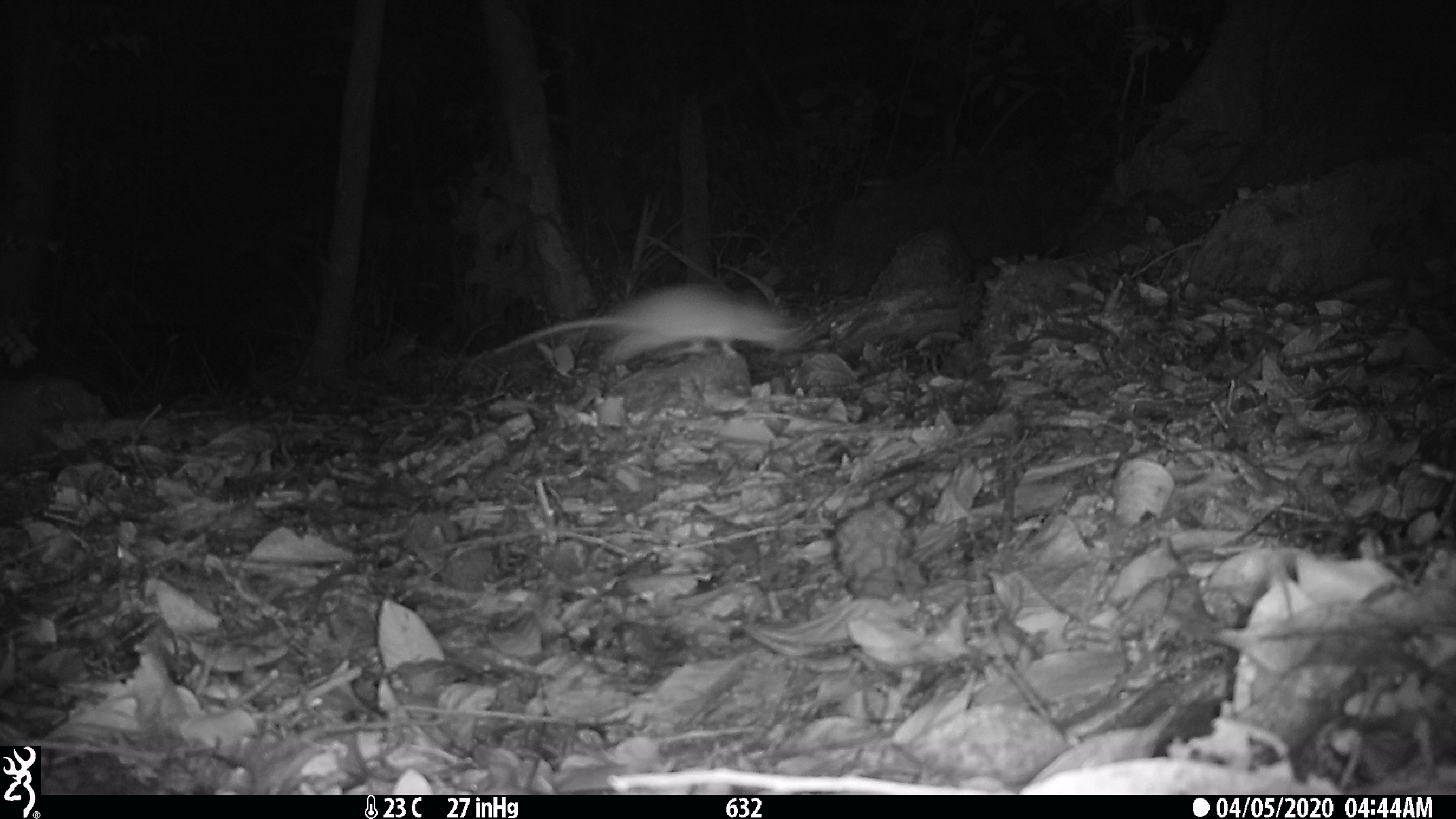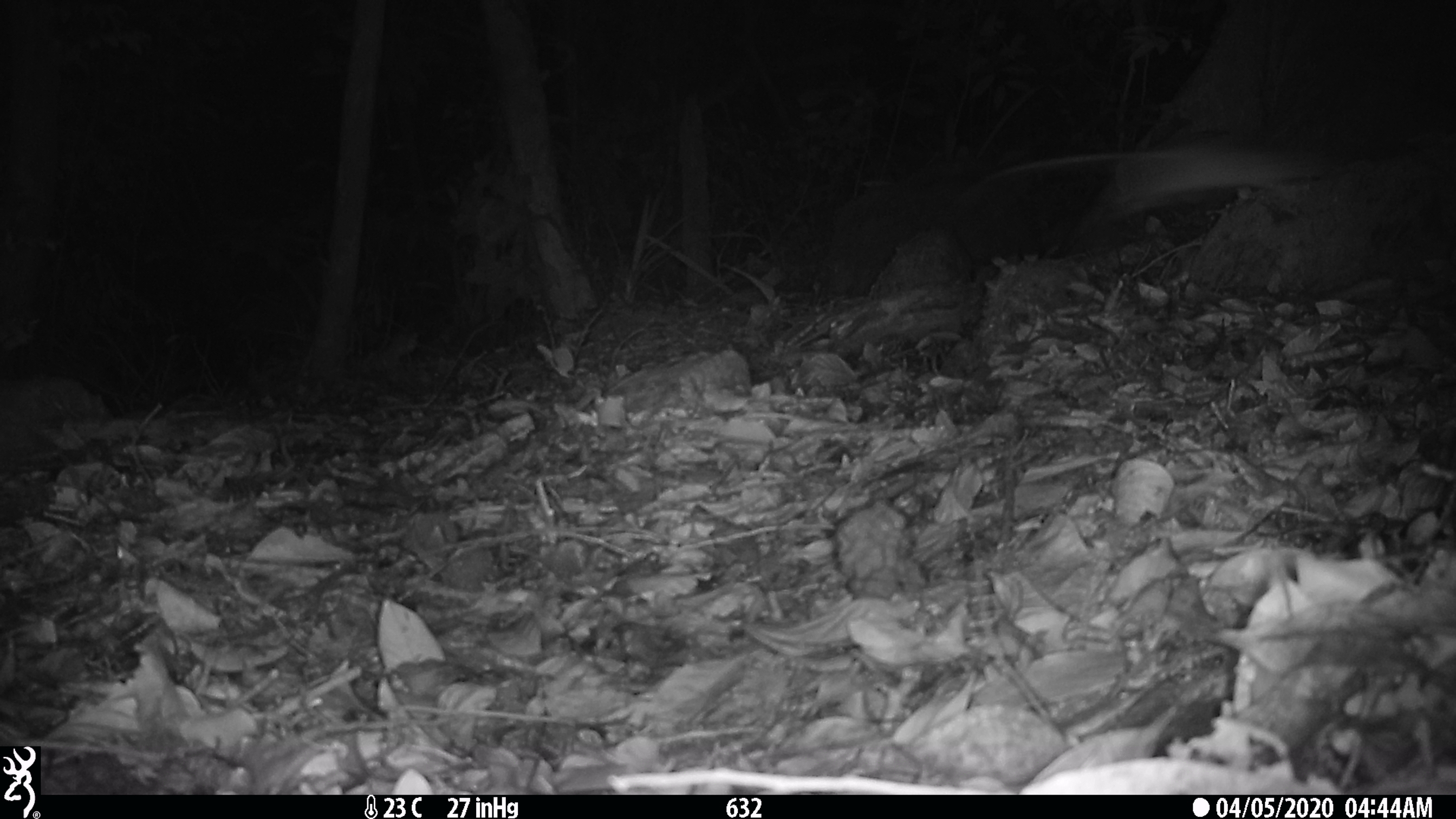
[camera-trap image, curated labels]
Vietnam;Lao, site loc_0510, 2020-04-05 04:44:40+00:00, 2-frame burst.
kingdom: Animalia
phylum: Chordata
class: Mammalia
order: Rodentia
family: Muridae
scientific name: Muridae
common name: old-world mice and rats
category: unidentified murid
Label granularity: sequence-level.